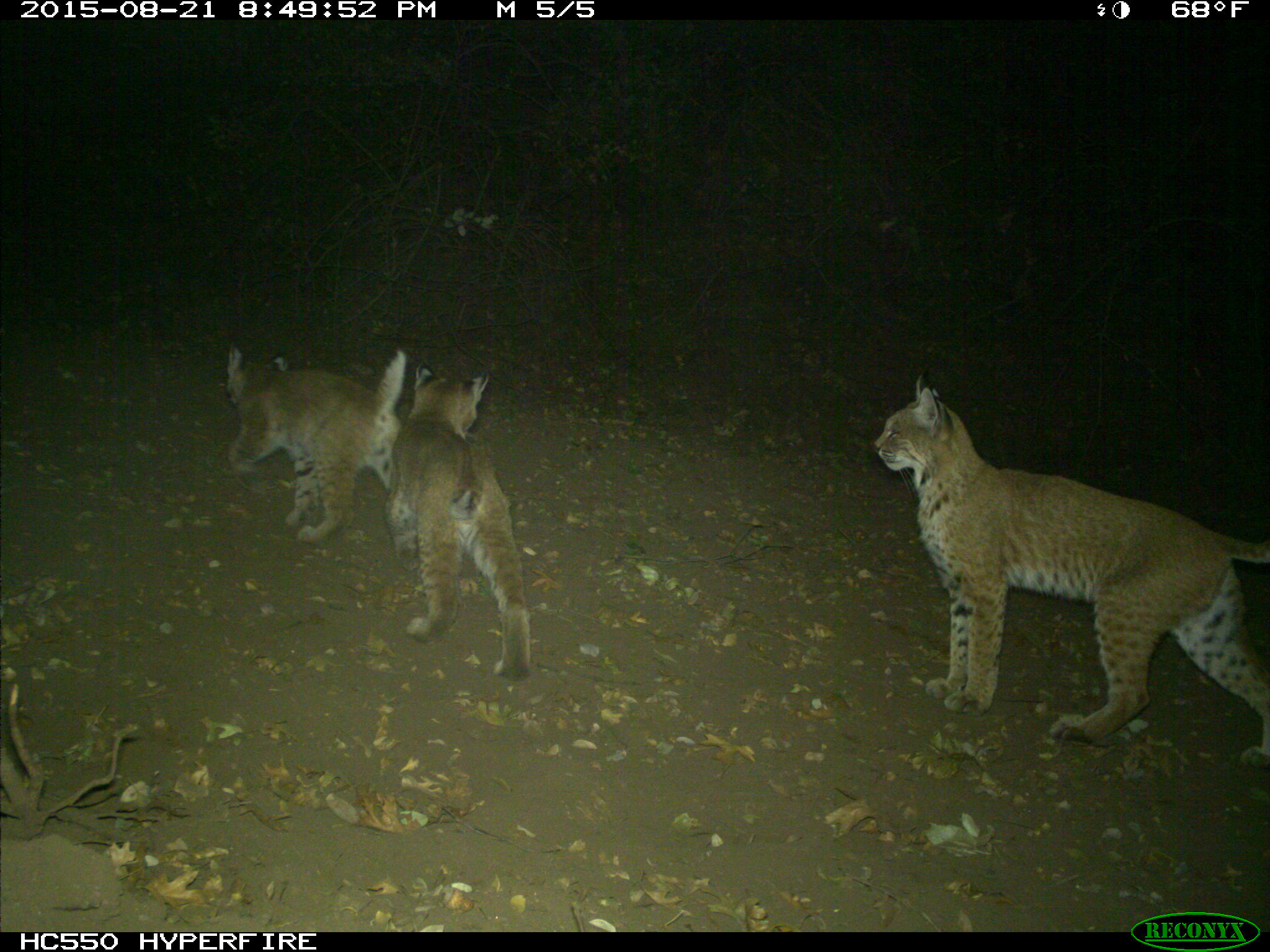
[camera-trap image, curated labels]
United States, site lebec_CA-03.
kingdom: Animalia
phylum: Chordata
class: Mammalia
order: Carnivora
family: Felidae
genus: Lynx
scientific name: Lynx rufus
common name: bobcat